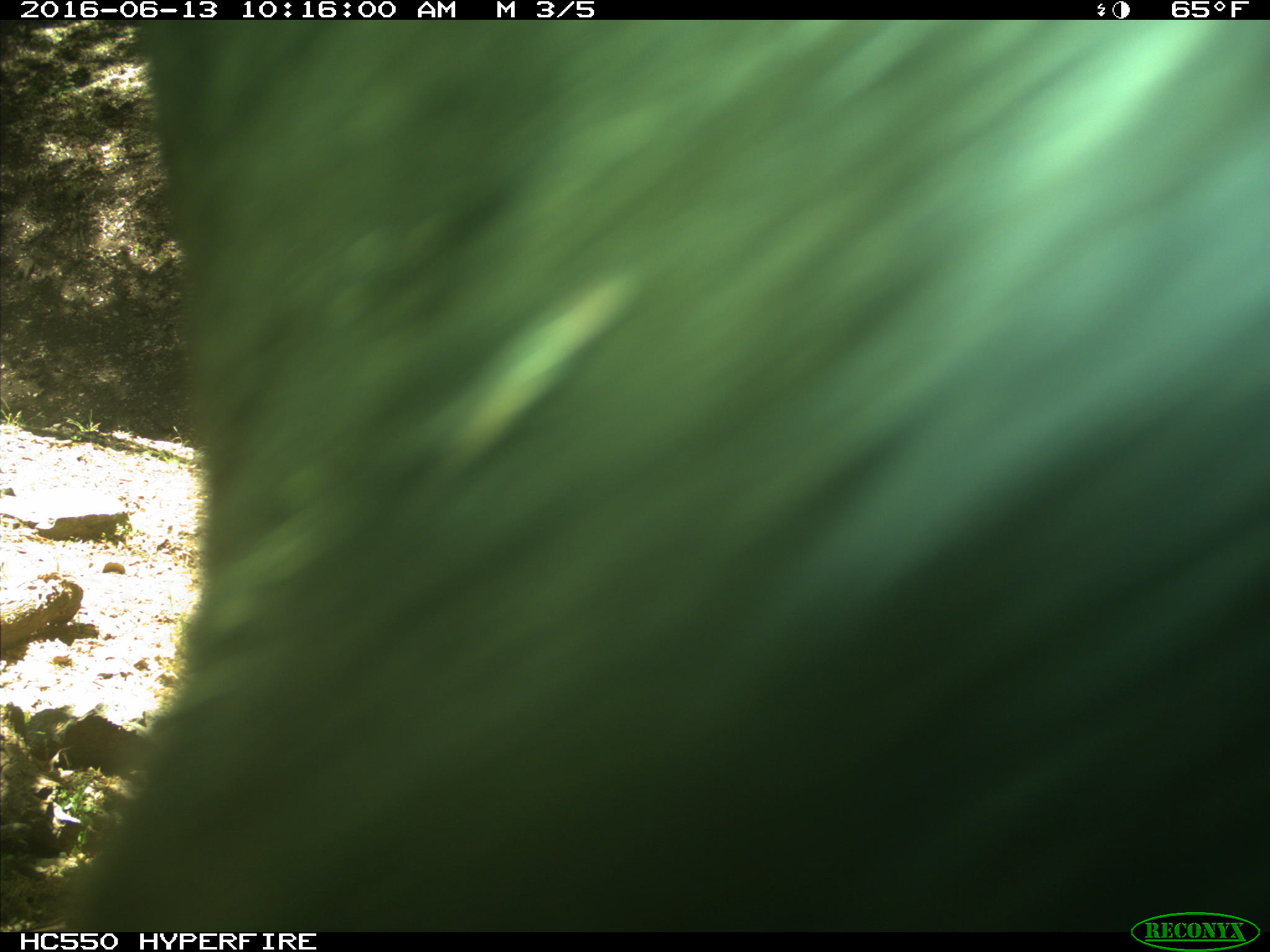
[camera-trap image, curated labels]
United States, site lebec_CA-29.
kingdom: Animalia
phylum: Chordata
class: Mammalia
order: Artiodactyla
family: Bovidae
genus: Bos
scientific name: Bos taurus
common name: domestic cow